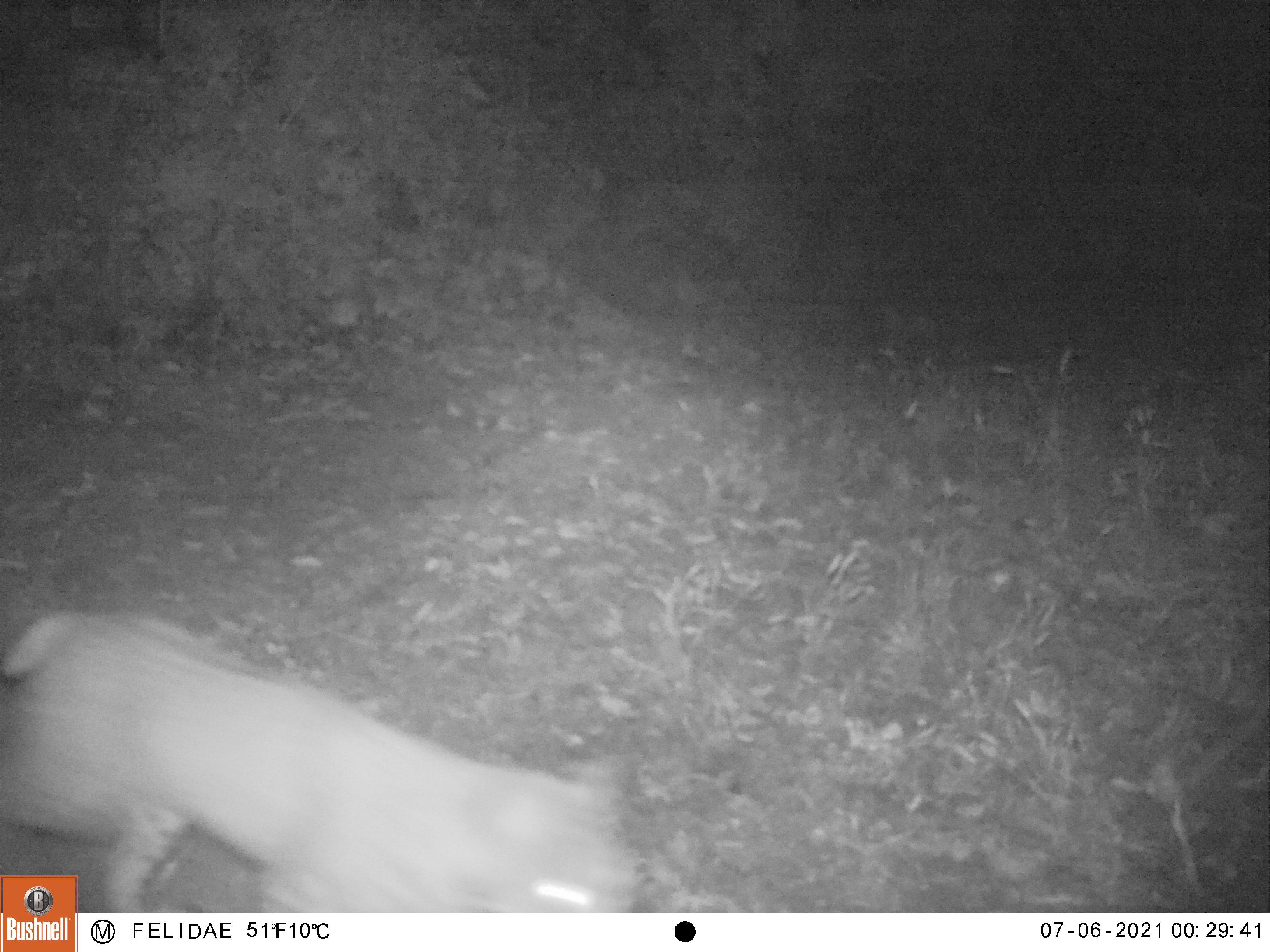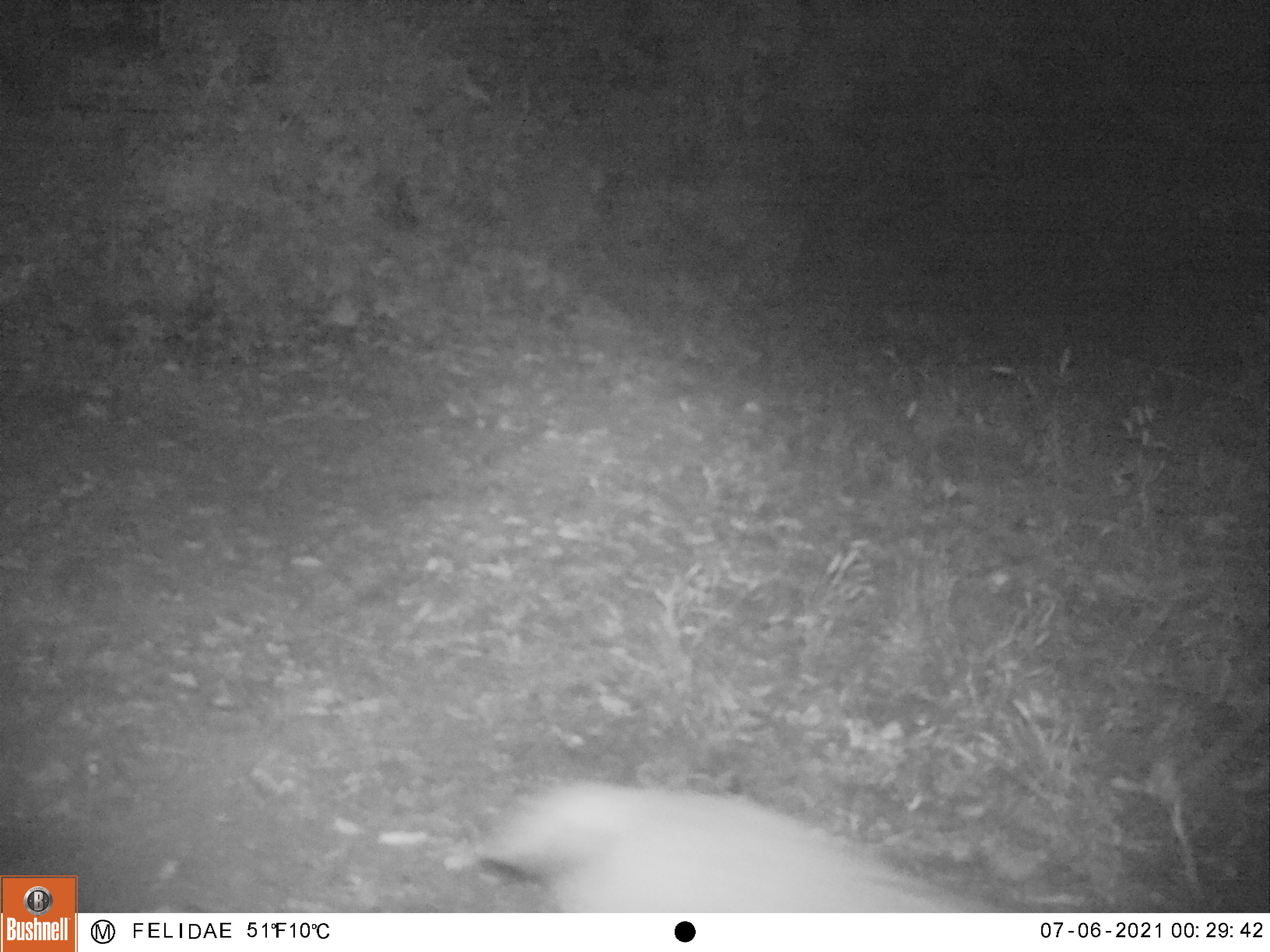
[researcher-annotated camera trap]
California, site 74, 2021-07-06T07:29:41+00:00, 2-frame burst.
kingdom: Animalia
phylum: Chordata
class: Mammalia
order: Carnivora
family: Felidae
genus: Lynx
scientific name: Lynx rufus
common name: bobcat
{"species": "bobcat (Lynx rufus)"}